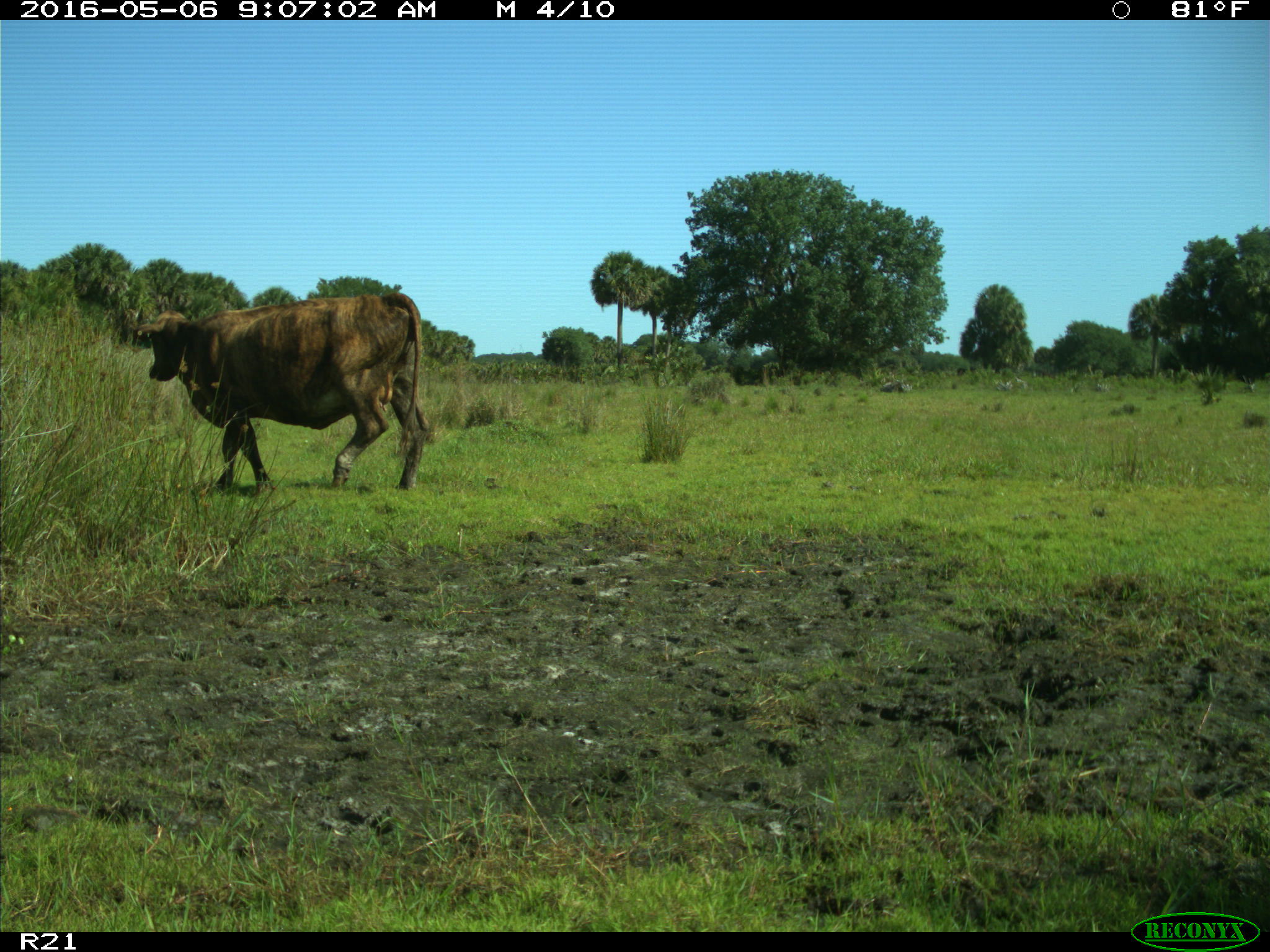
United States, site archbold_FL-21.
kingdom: Animalia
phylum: Chordata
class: Mammalia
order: Artiodactyla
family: Bovidae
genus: Bos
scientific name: Bos taurus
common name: domestic cow